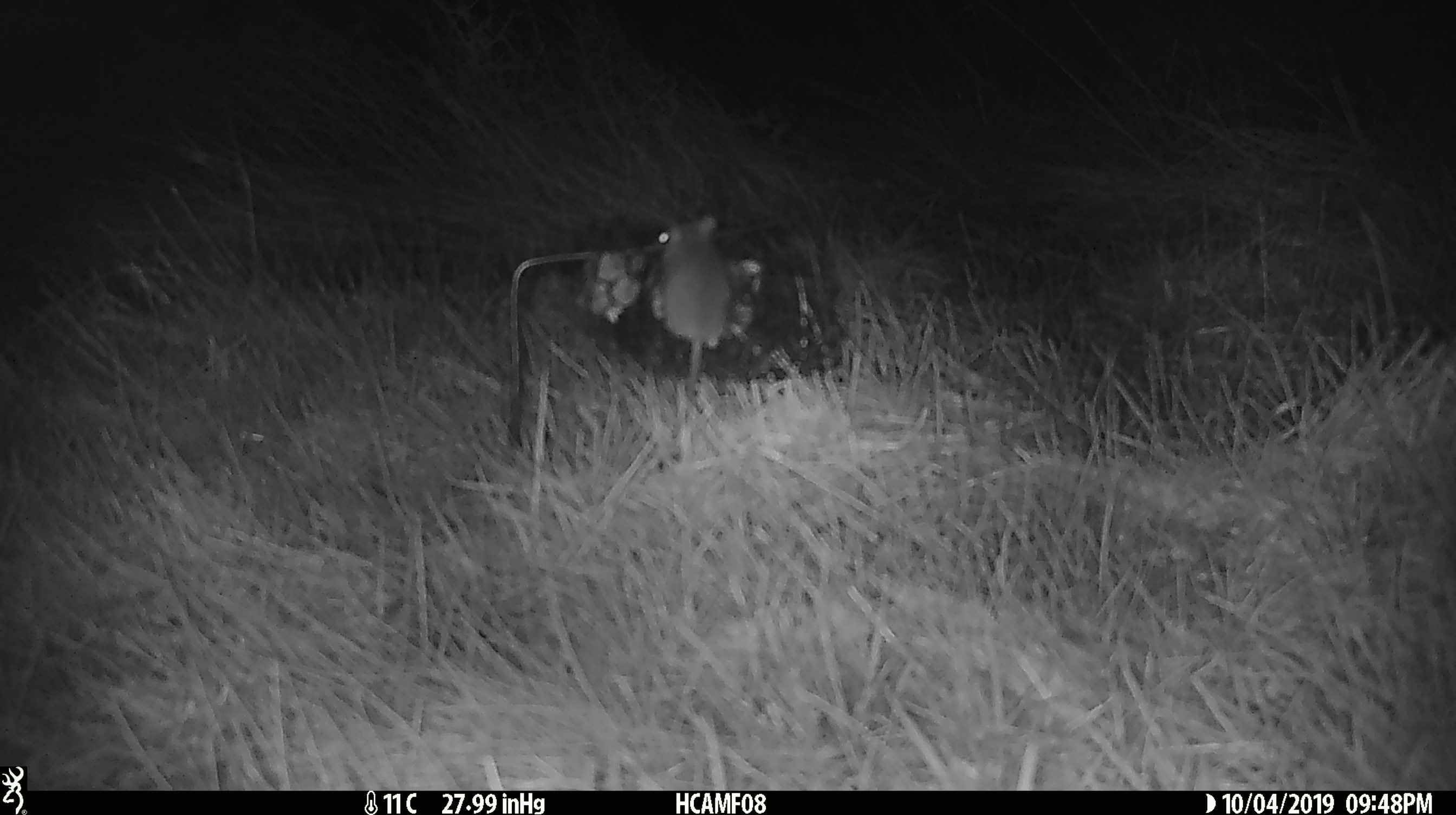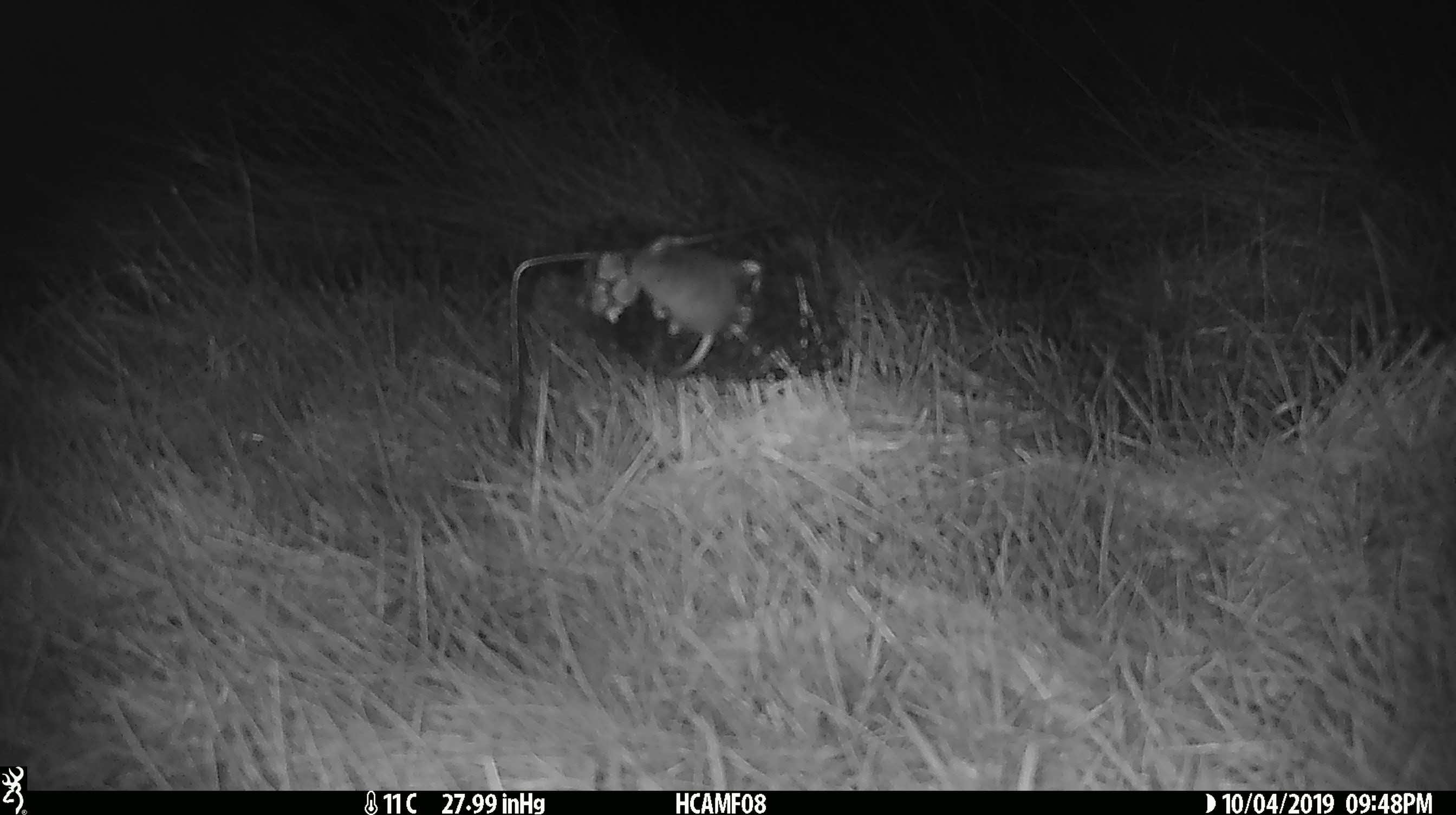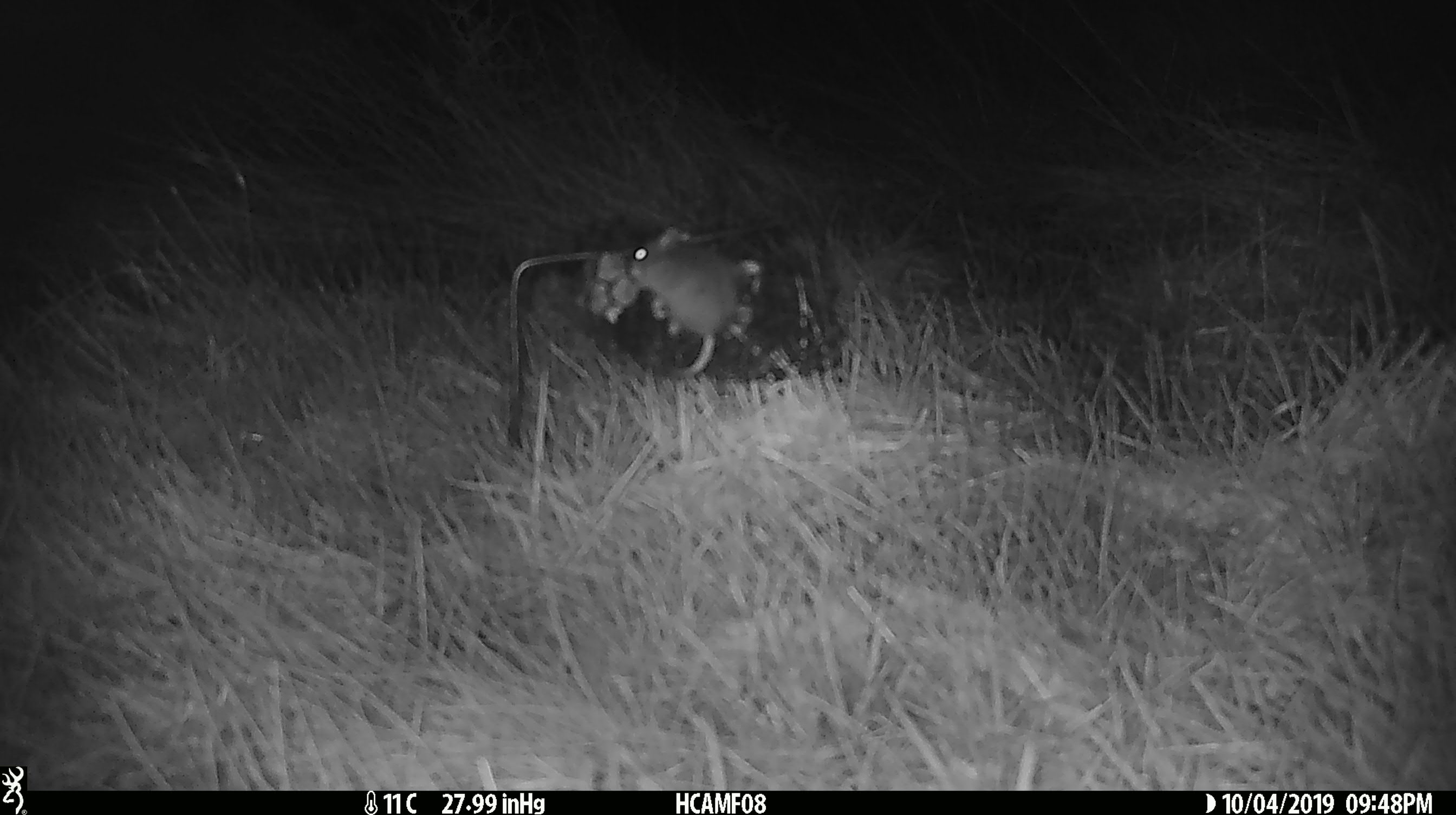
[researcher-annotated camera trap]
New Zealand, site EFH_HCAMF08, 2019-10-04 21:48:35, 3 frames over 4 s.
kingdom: Animalia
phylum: Chordata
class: Mammalia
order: Rodentia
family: Muridae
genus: Mus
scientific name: Mus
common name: mouse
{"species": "mouse (Mus)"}